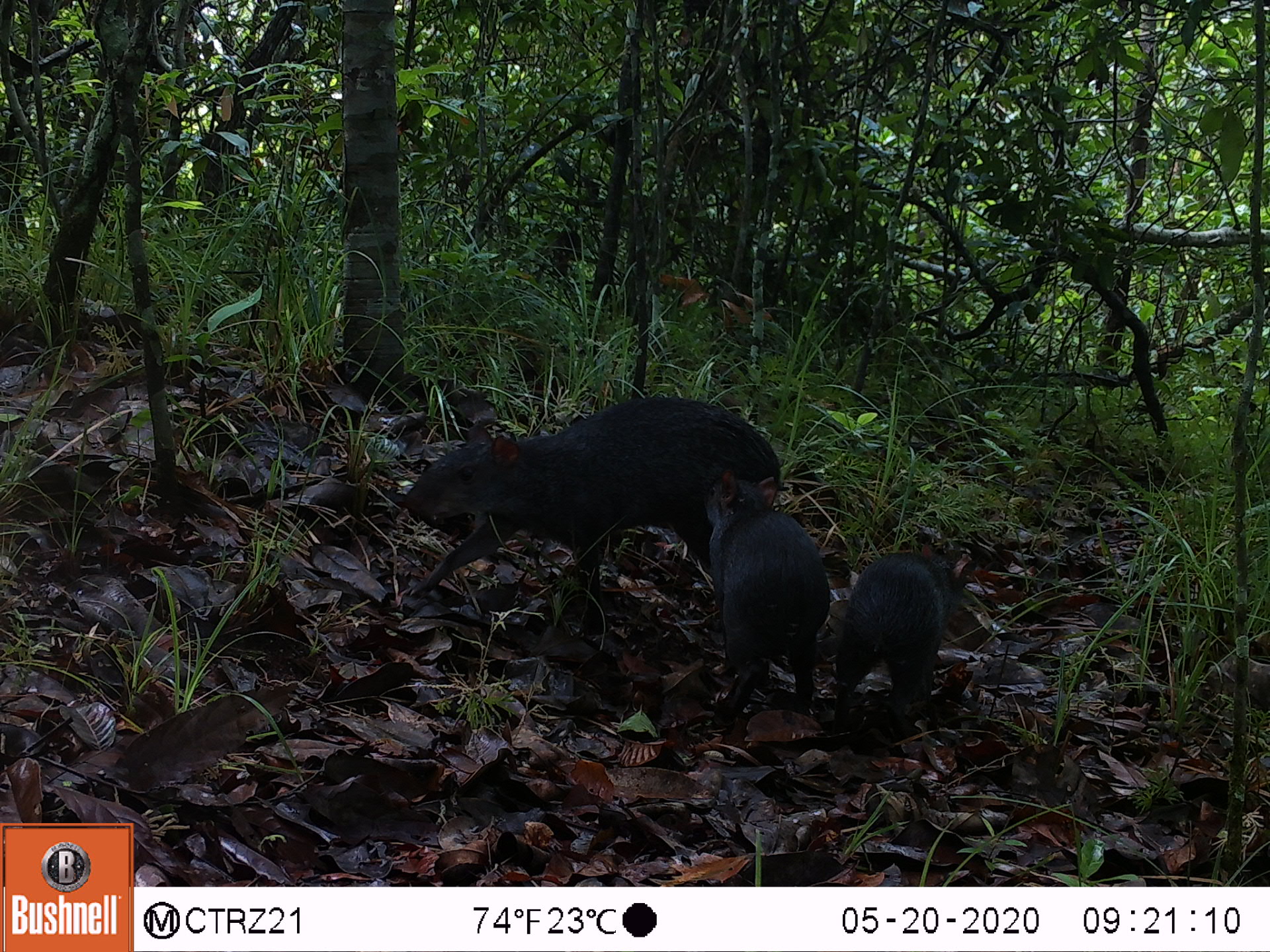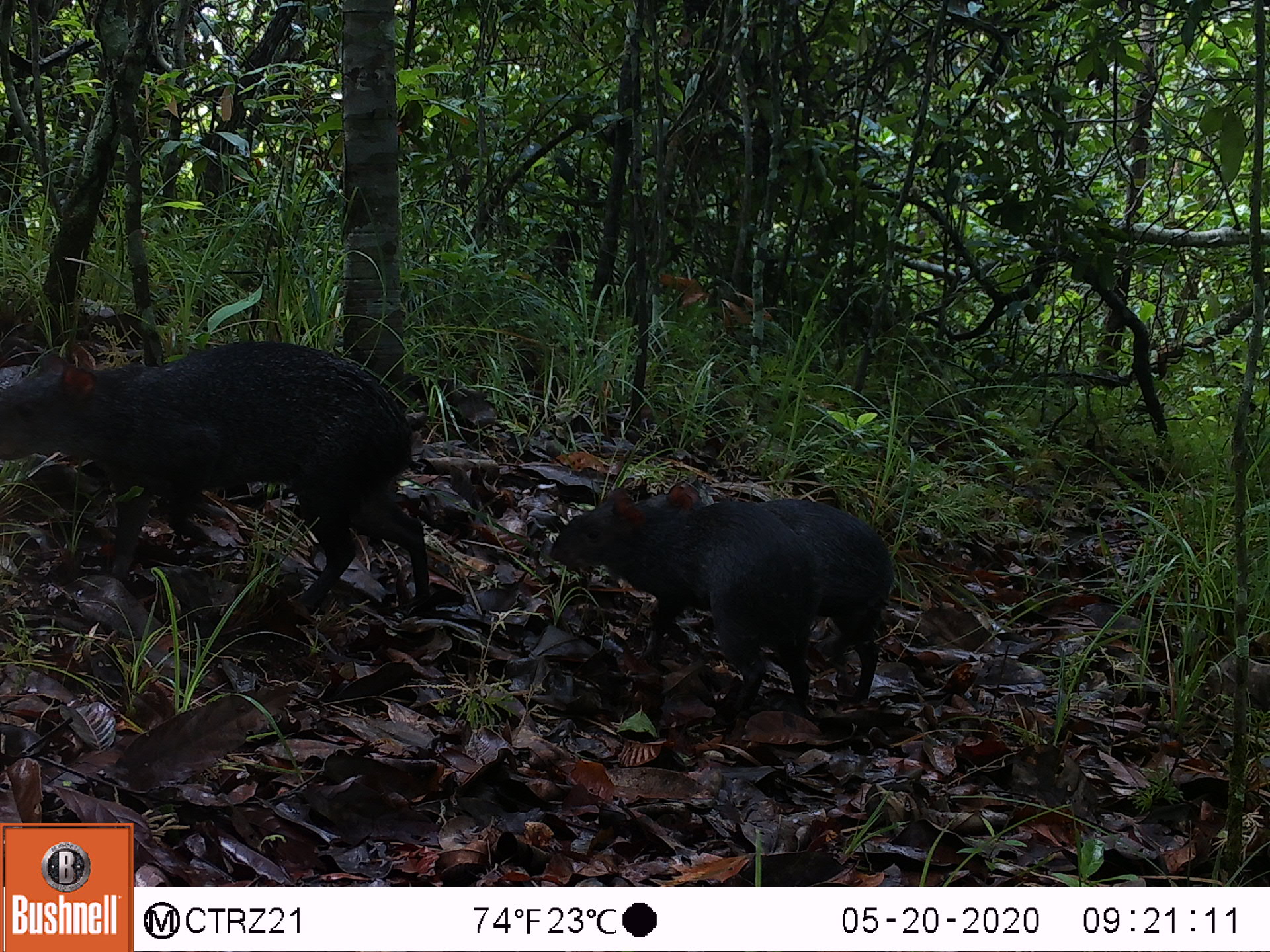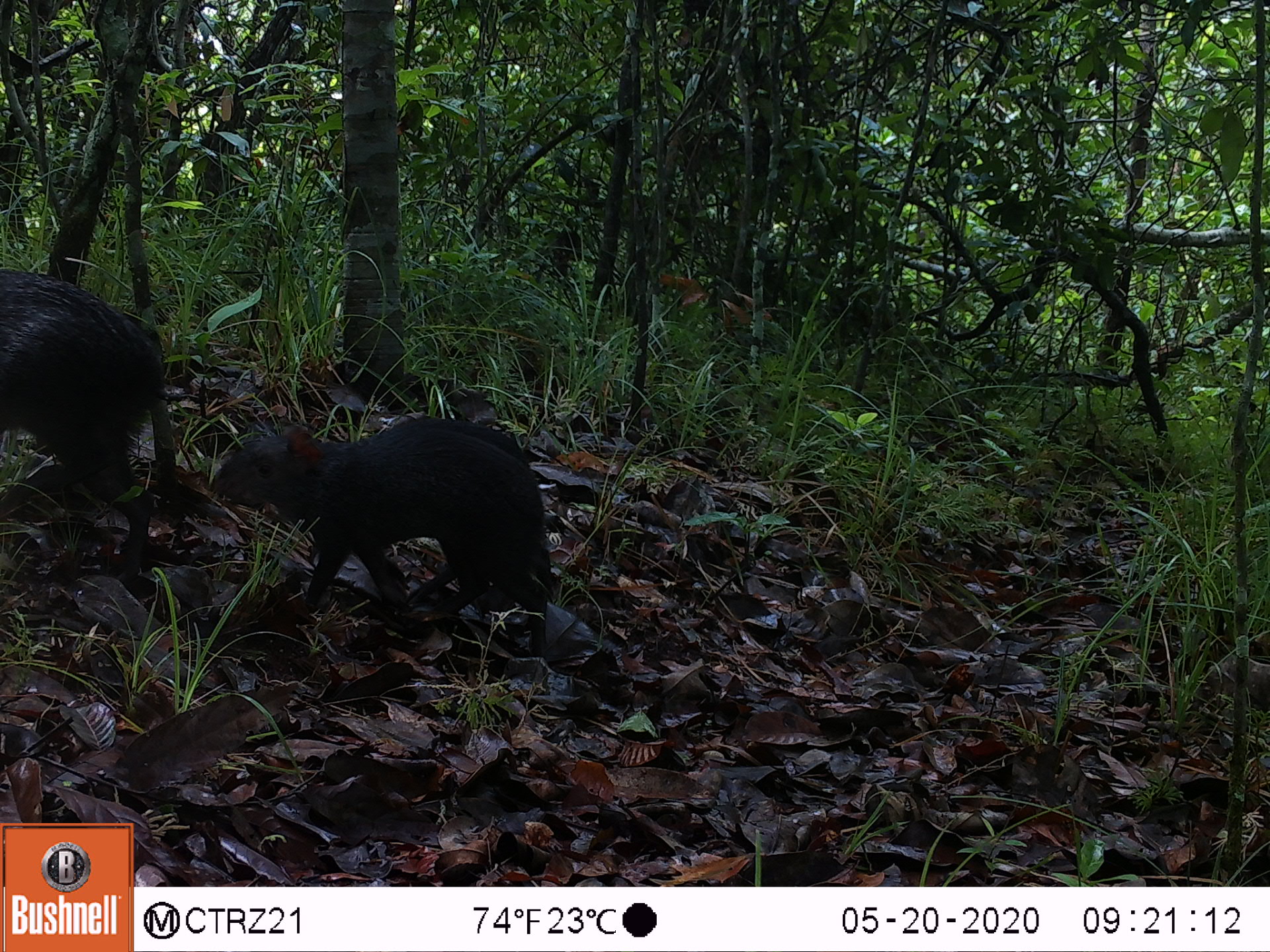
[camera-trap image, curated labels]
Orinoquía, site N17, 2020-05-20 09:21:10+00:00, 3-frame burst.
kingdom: Animalia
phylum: Chordata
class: Mammalia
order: Rodentia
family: Dasyproctidae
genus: Dasyprocta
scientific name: Dasyprocta fuliginosa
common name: black agouti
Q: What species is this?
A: Black agouti (Dasyprocta fuliginosa).